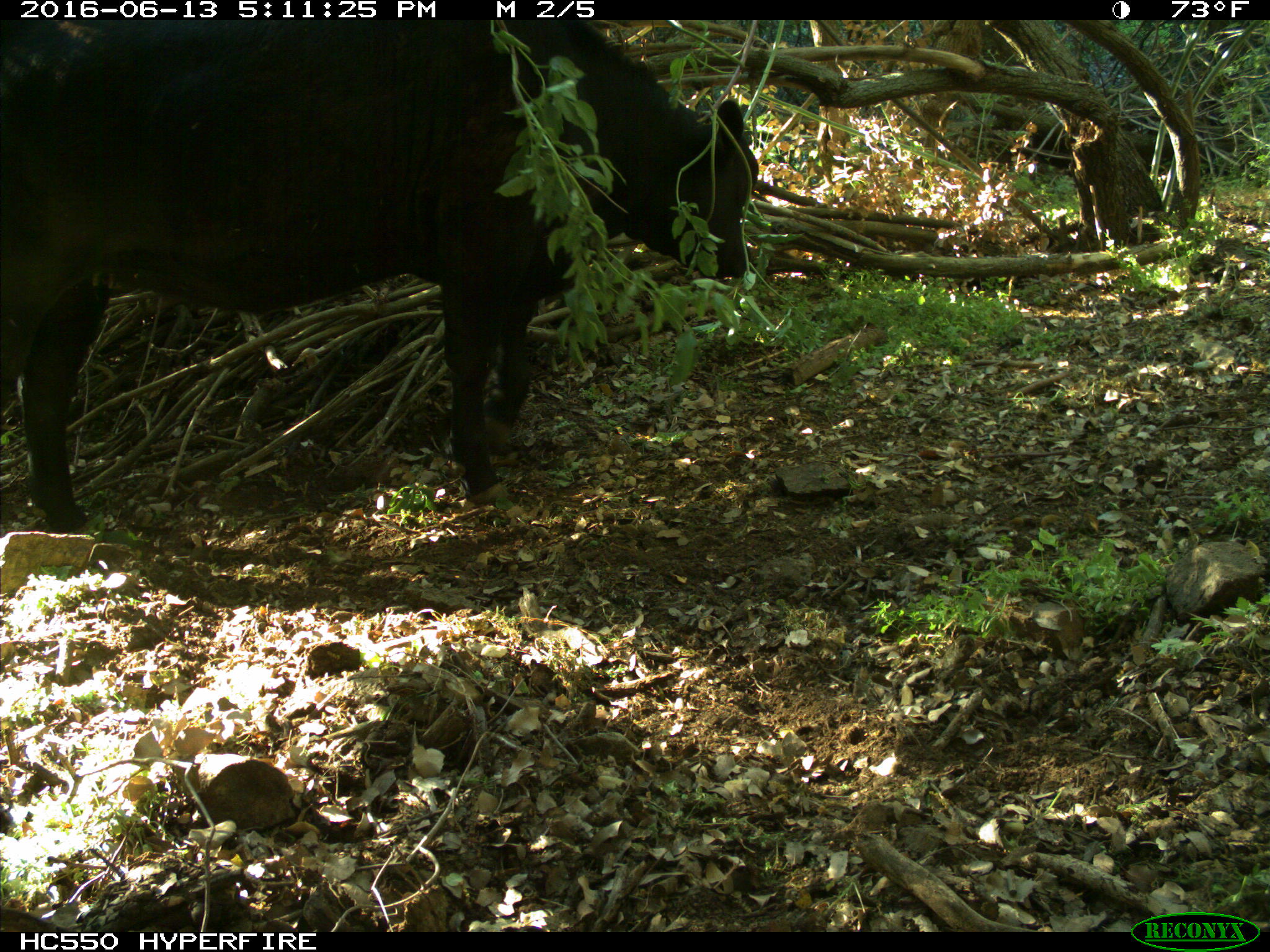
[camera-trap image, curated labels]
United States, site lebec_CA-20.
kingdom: Animalia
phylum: Chordata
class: Mammalia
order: Artiodactyla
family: Bovidae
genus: Bos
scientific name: Bos taurus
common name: domestic cow